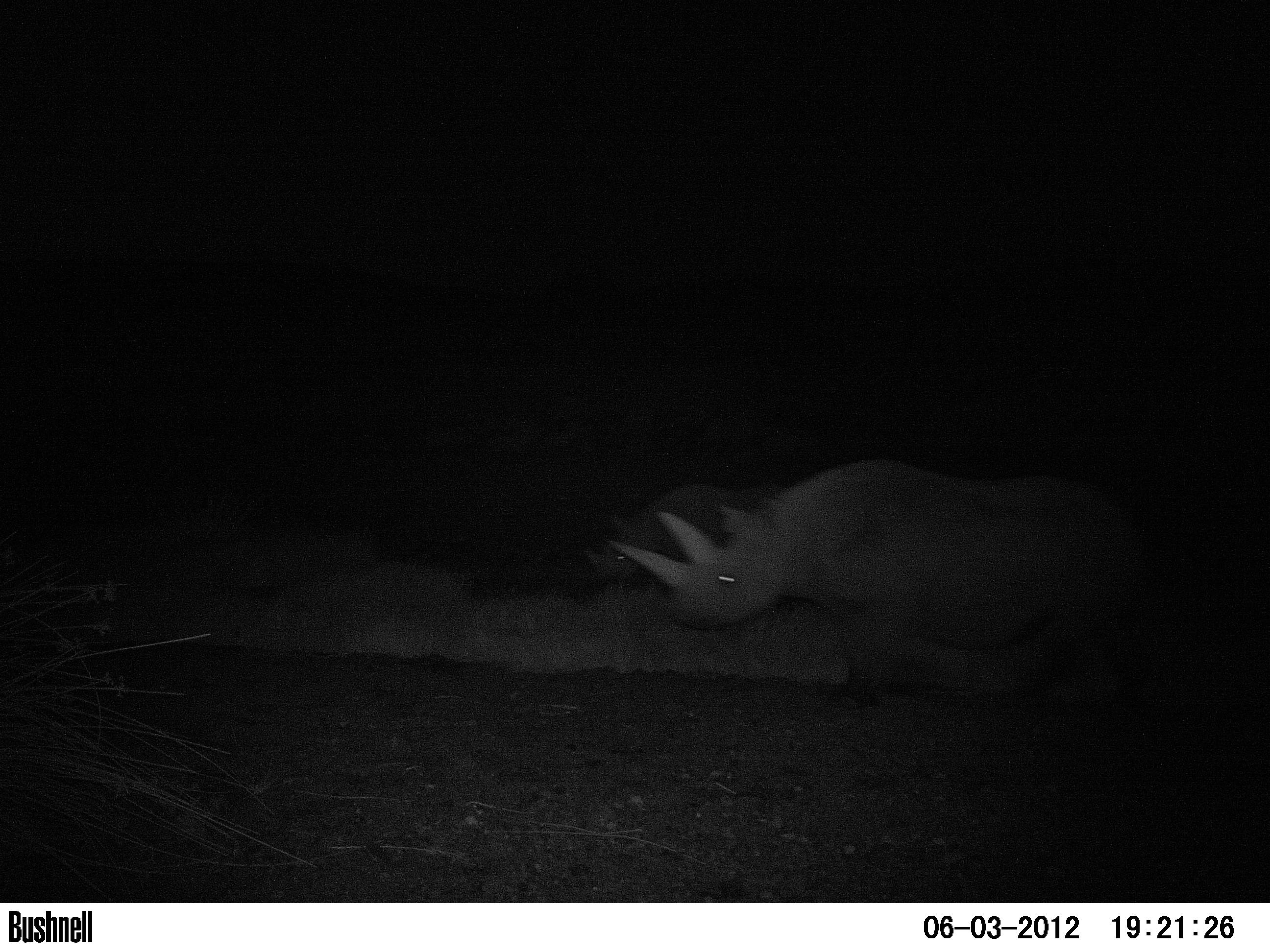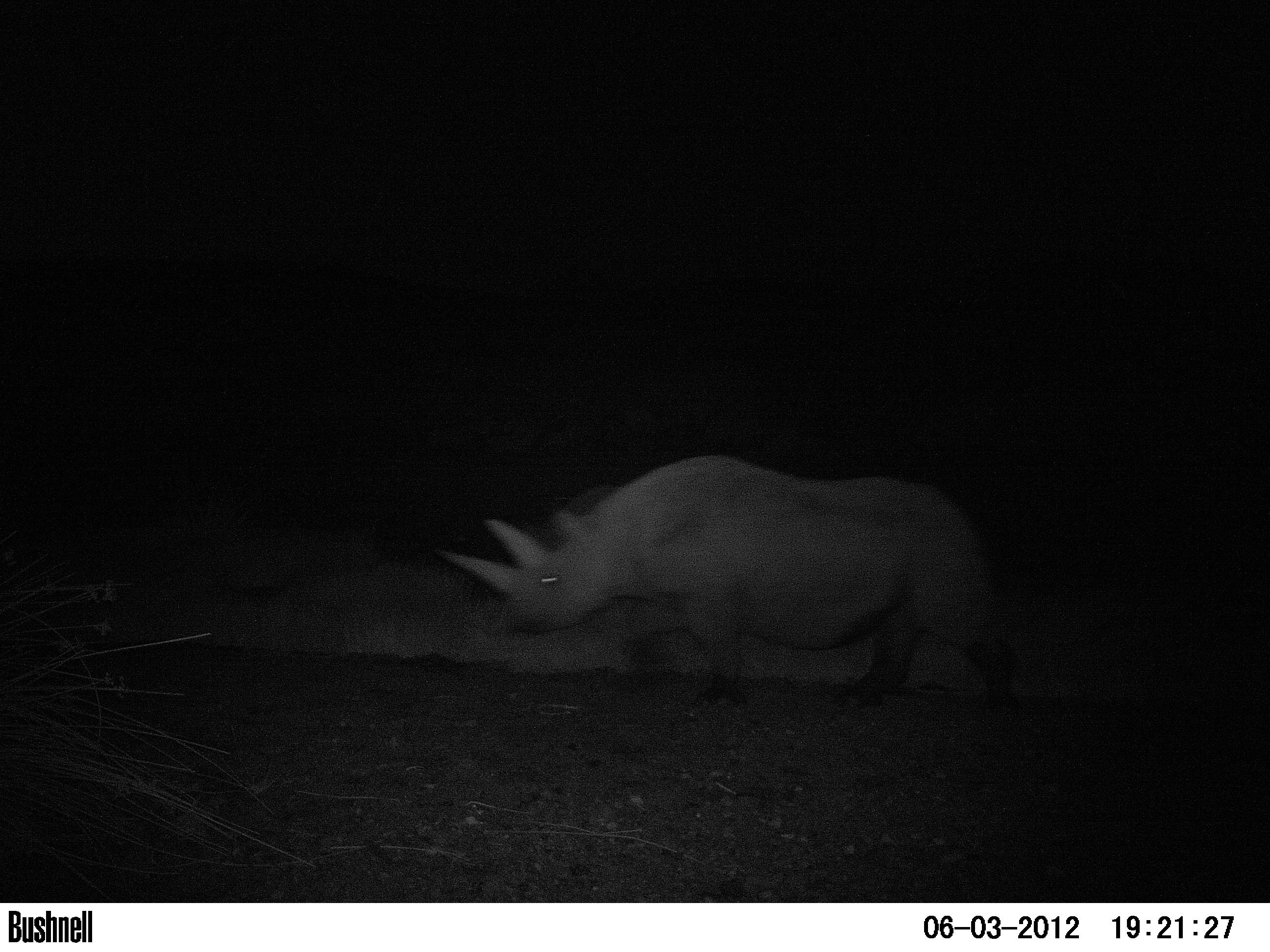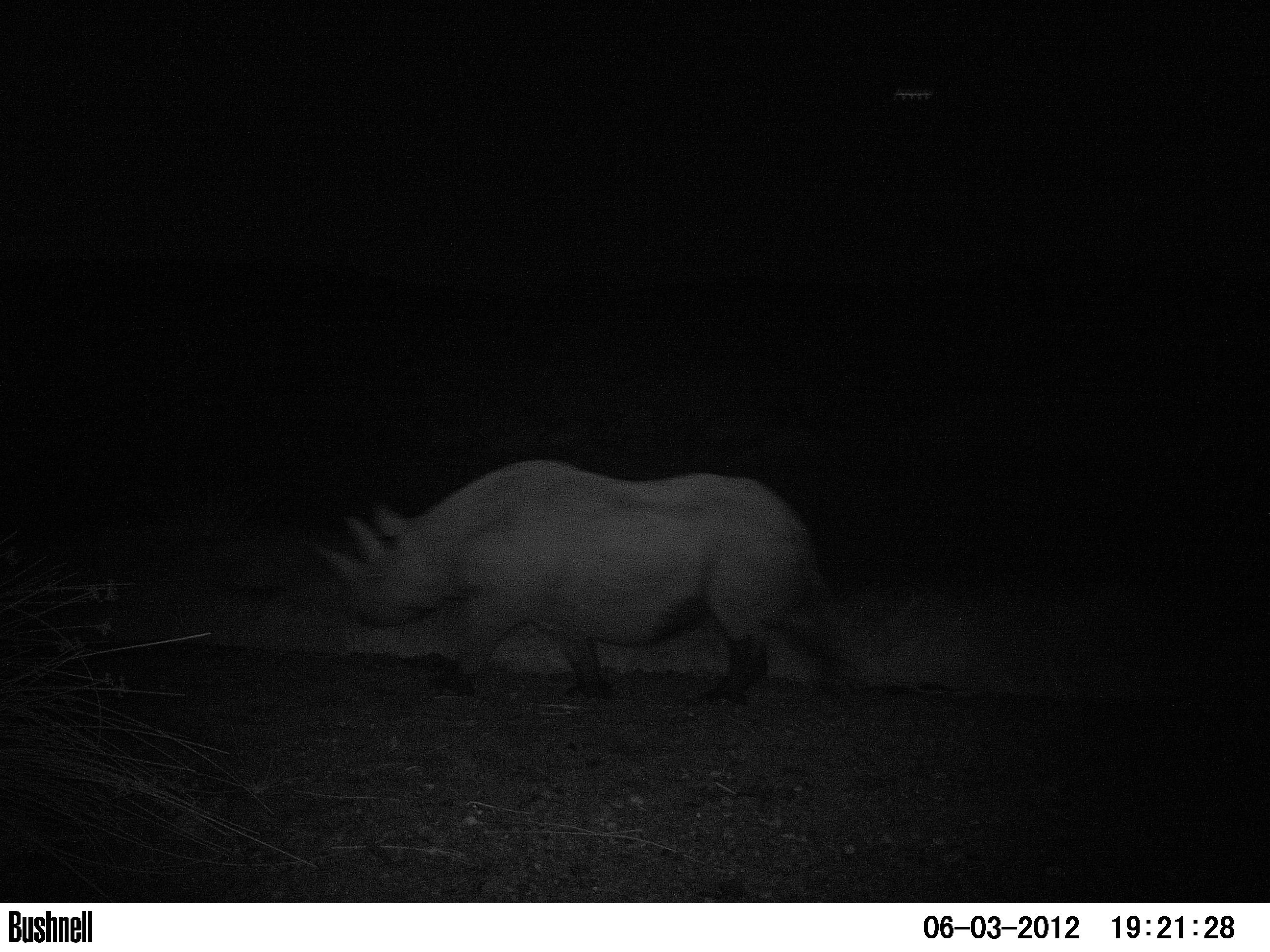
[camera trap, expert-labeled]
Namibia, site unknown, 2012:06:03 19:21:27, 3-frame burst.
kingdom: Animalia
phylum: Chordata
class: Mammalia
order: Perissodactyla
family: Rhinocerotidae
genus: Diceros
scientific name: Diceros bicornis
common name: black rhinoceros